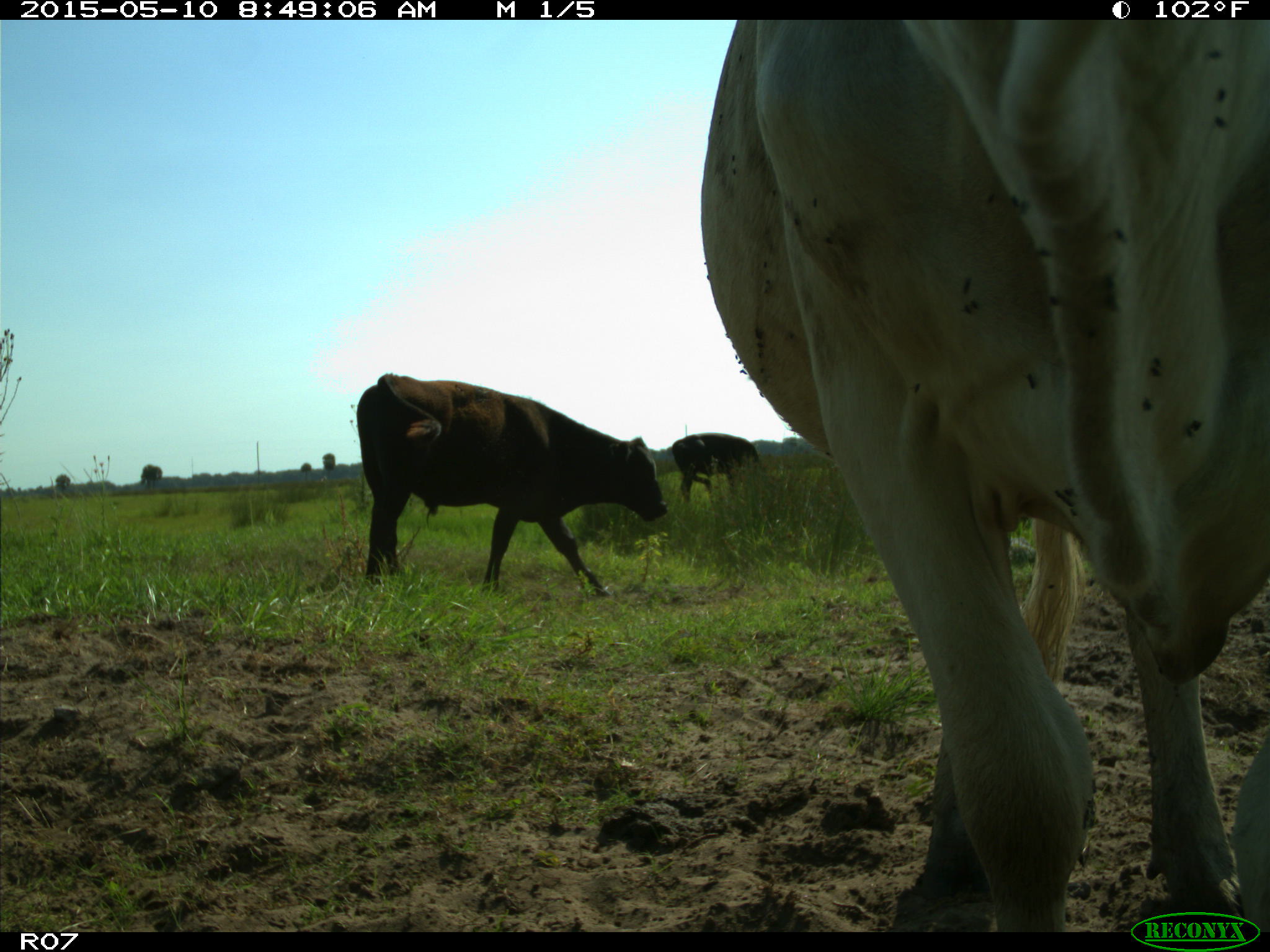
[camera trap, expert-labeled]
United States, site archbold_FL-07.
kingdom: Animalia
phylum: Chordata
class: Mammalia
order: Artiodactyla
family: Bovidae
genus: Bos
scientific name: Bos taurus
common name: domestic cow